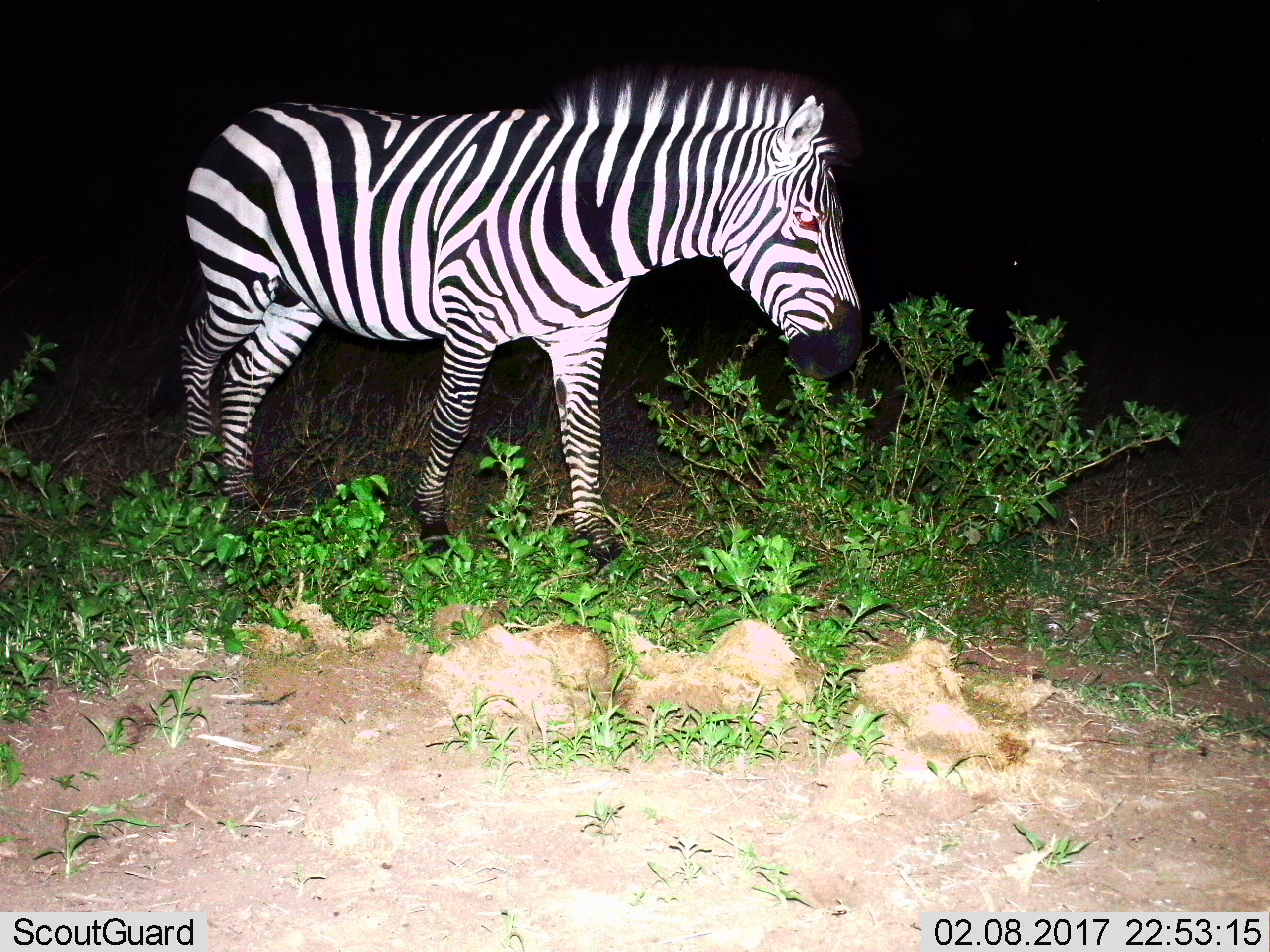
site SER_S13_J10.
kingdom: Animalia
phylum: Chordata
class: Mammalia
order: Perissodactyla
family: Equidae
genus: Equus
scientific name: Equus quagga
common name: plains zebra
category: zebraplains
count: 1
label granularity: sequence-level